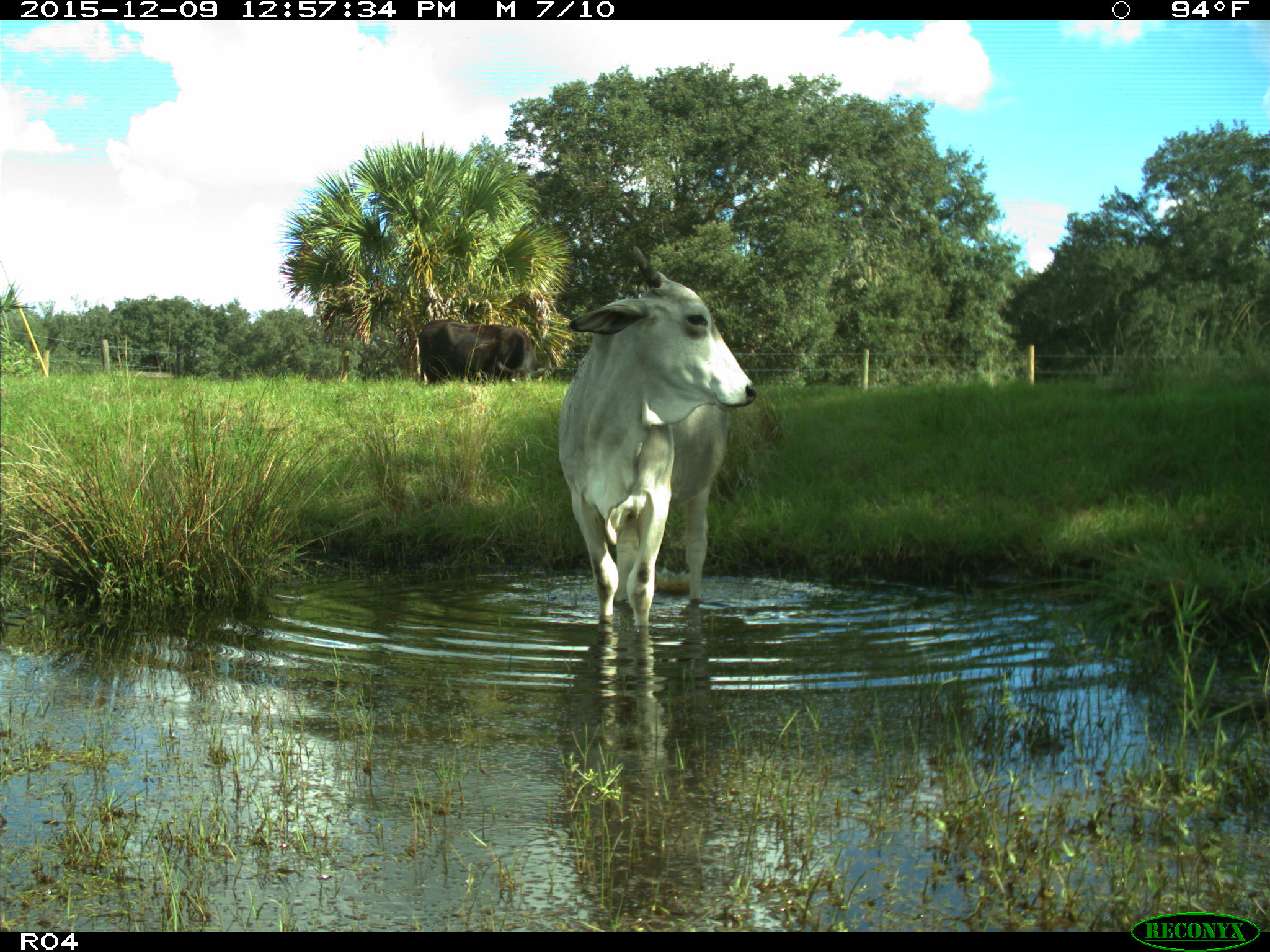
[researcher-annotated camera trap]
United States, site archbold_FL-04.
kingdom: Animalia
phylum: Chordata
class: Mammalia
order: Artiodactyla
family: Bovidae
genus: Bos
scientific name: Bos taurus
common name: domestic cow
Bos taurus (domestic cow).